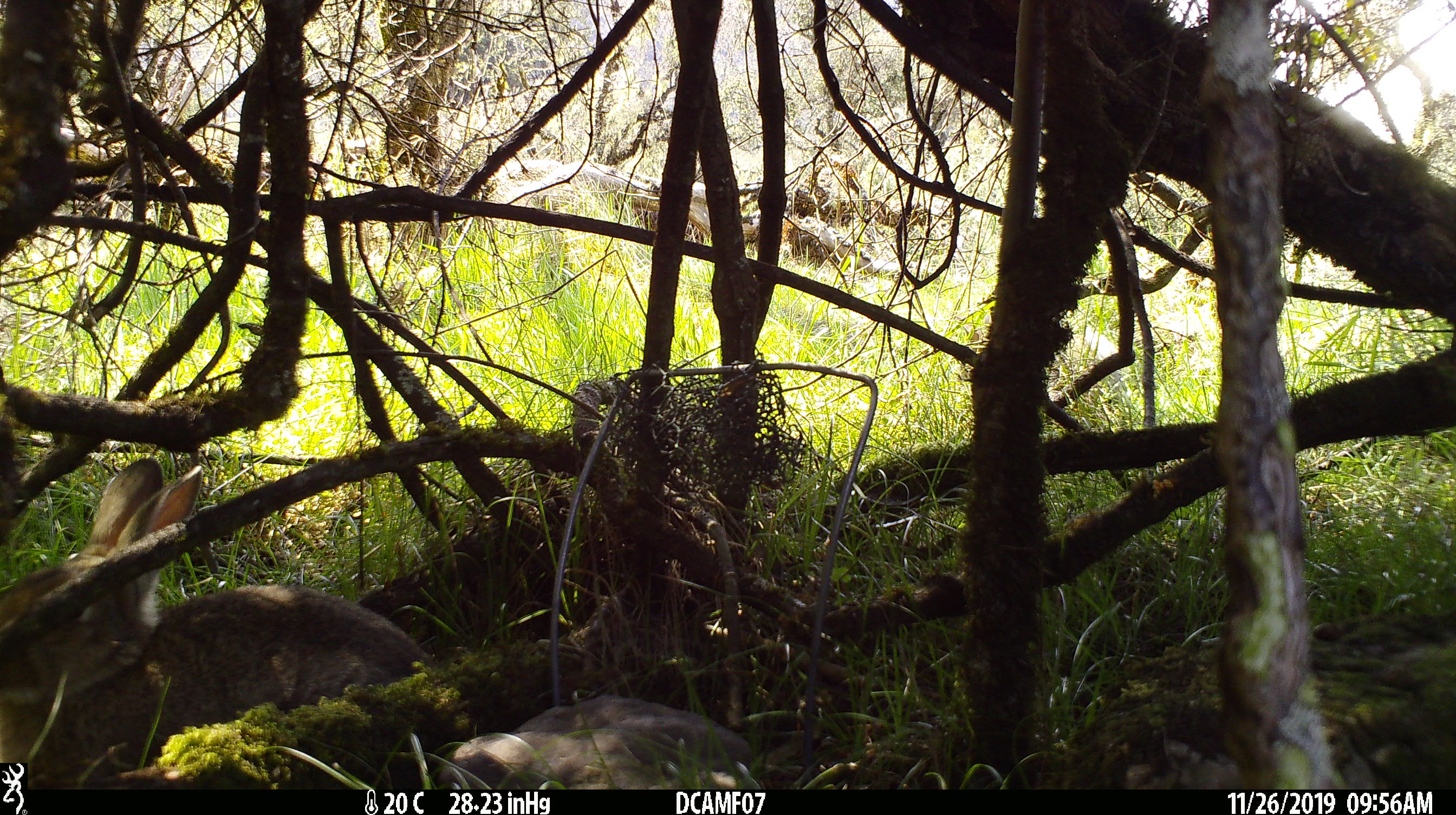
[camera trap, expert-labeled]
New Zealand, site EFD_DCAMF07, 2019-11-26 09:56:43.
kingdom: Animalia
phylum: Chordata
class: Mammalia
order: Lagomorpha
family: Leporidae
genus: Oryctolagus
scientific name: Oryctolagus cuniculus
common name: european rabbit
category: rabbit